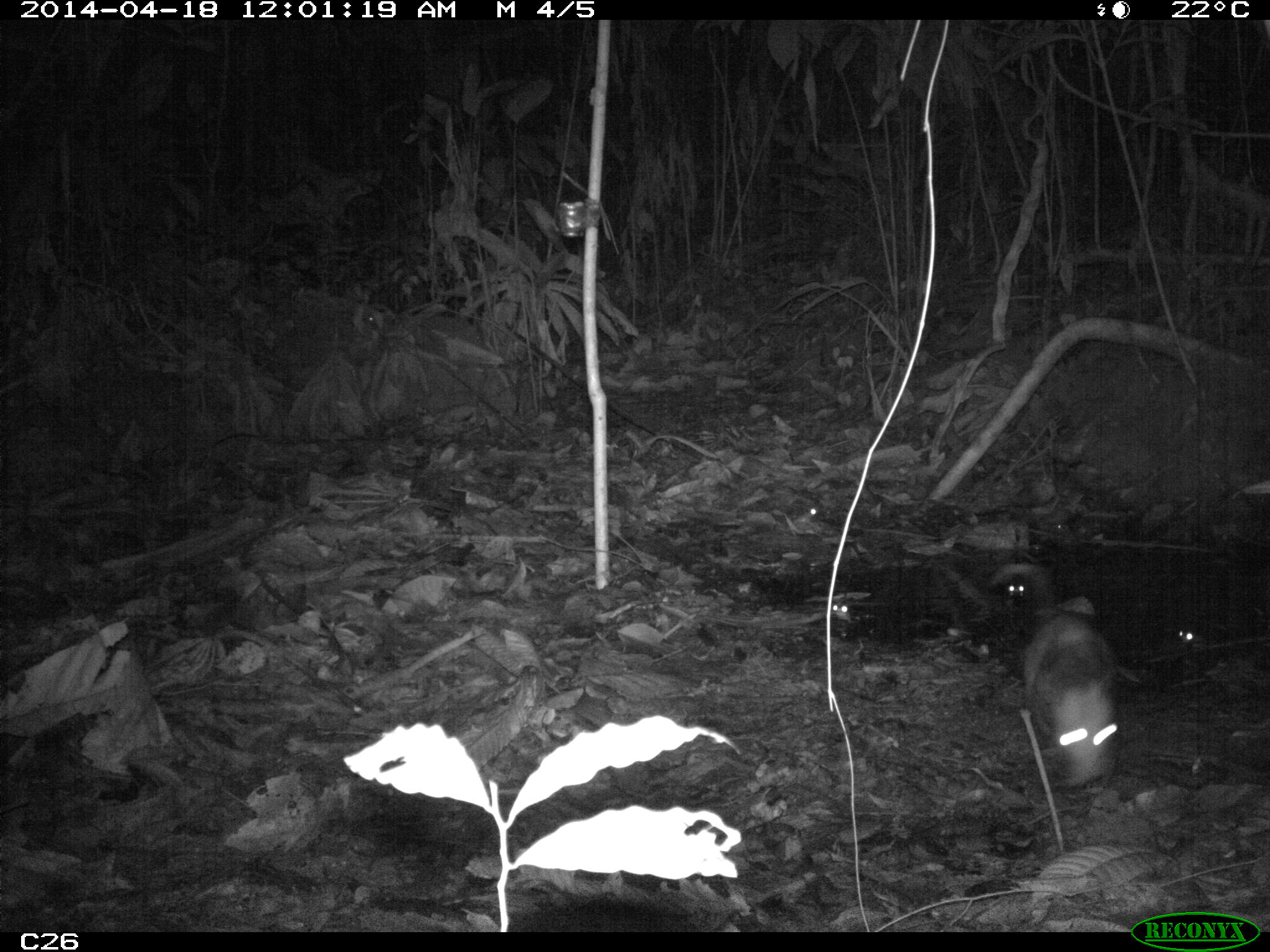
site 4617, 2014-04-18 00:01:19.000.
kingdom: Animalia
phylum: Chordata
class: Mammalia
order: Didelphimorphia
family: Didelphidae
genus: Didelphis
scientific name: Didelphis marsupialis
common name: southern opossum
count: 1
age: adult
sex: male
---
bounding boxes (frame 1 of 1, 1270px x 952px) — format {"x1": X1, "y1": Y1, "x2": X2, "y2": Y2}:
didelphis marsupialis: {"x1": 993, "y1": 563, "x2": 1115, "y2": 785}; {"x1": 1007, "y1": 583, "x2": 1025, "y2": 596}; {"x1": 832, "y1": 602, "x2": 850, "y2": 614}; {"x1": 1179, "y1": 629, "x2": 1195, "y2": 642}; {"x1": 809, "y1": 507, "x2": 818, "y2": 515}